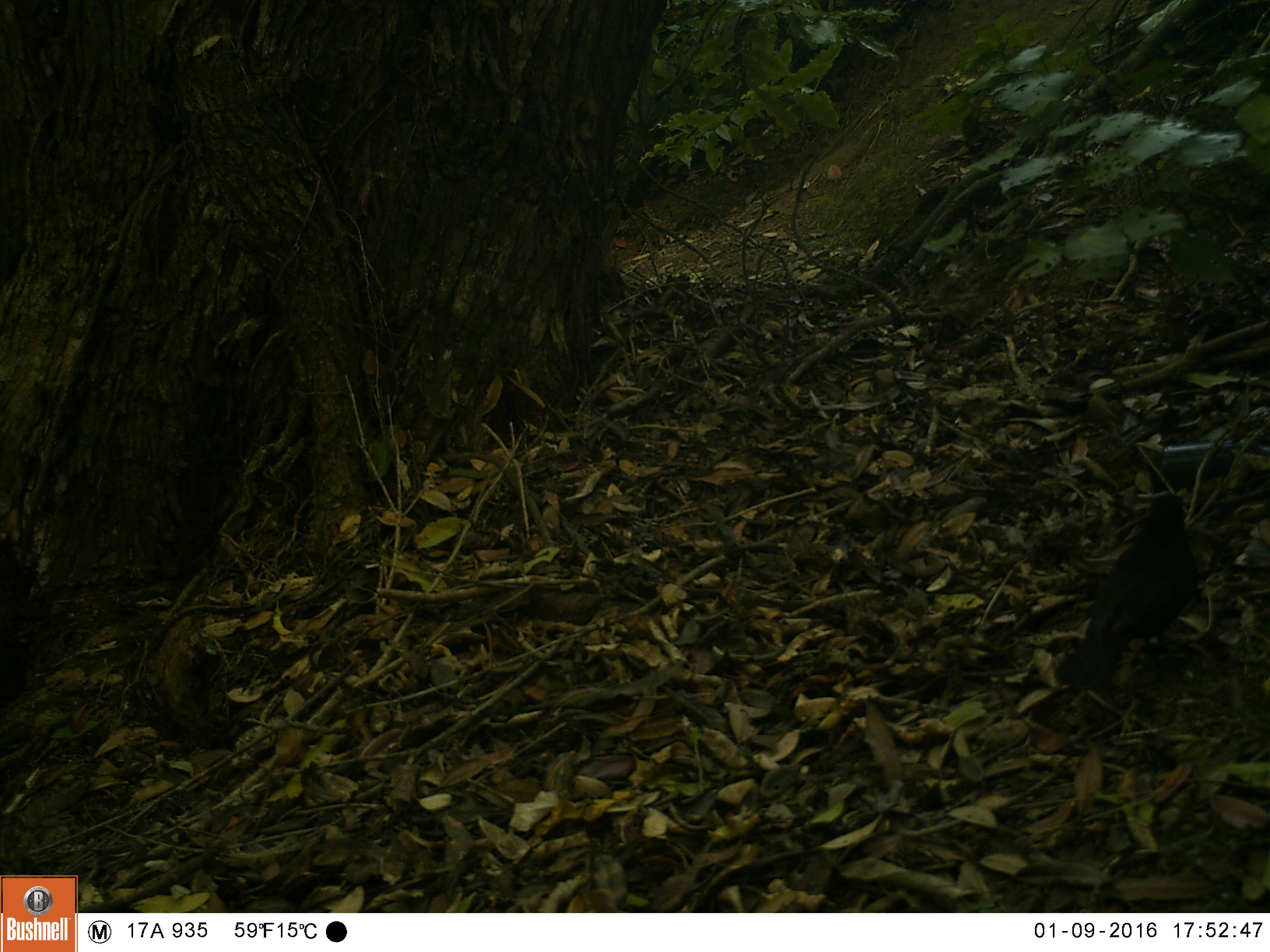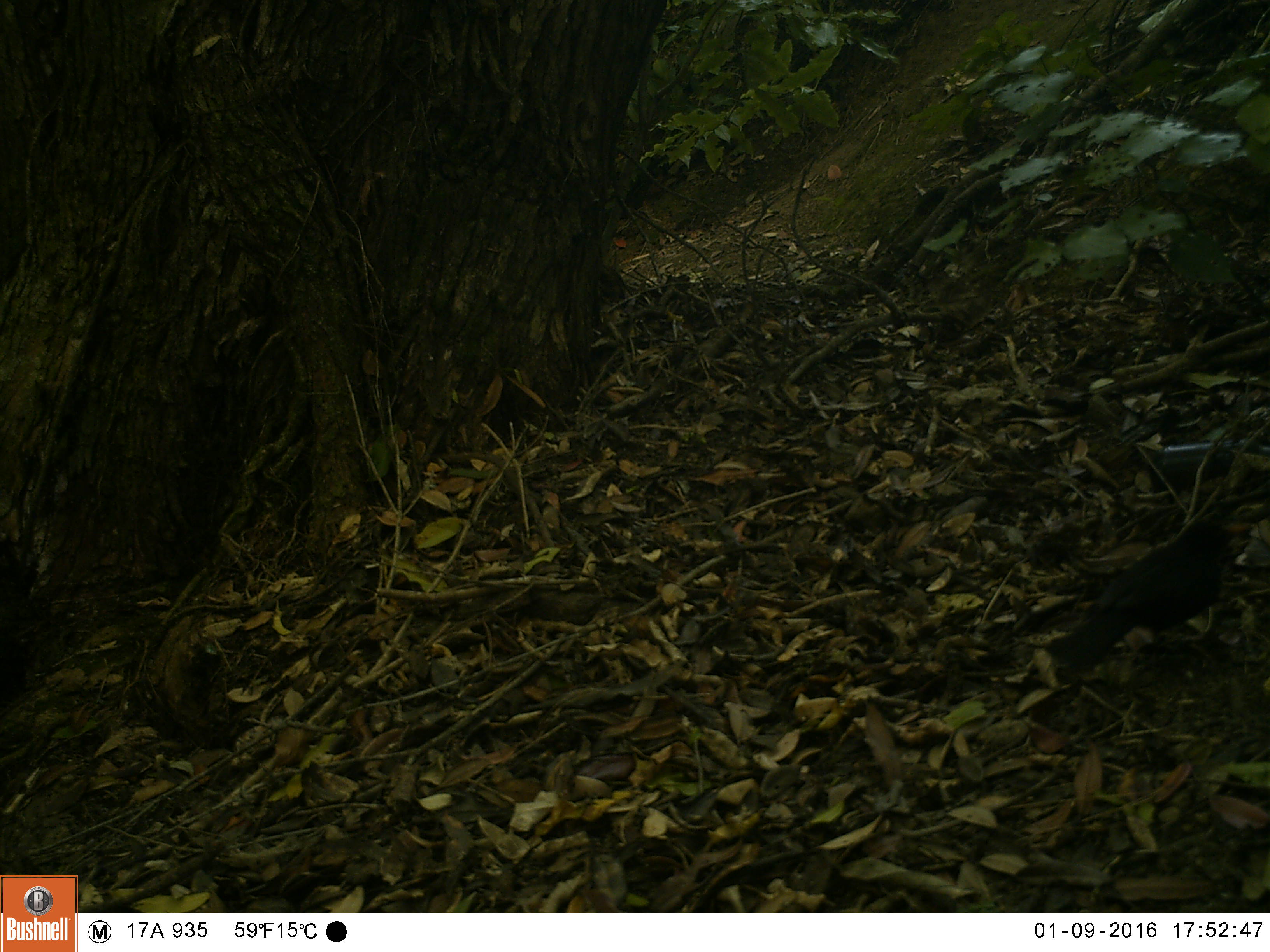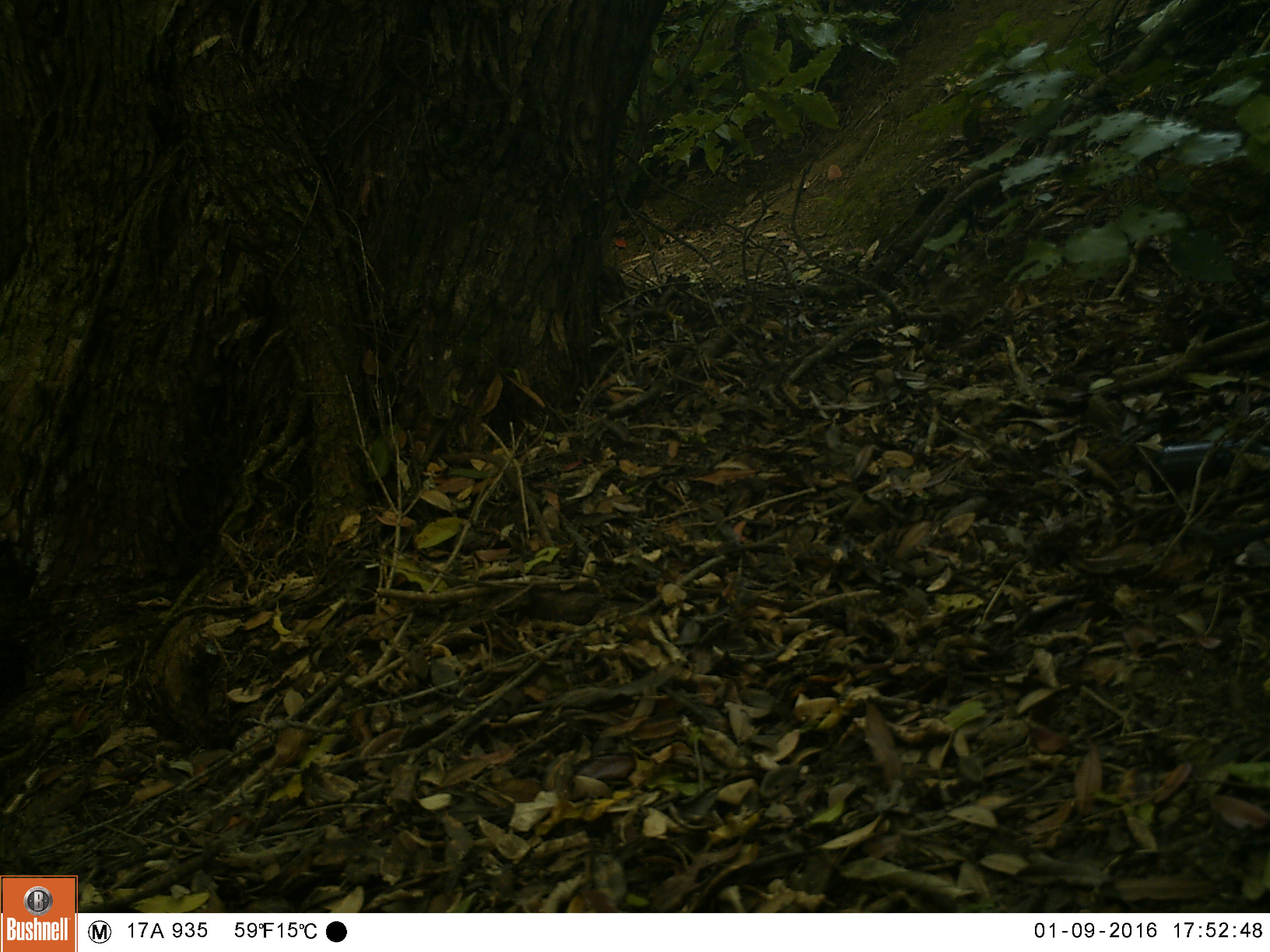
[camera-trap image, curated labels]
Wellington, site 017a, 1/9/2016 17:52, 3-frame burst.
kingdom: Animalia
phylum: Chordata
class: Aves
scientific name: Aves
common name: bird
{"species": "bird (Aves)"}